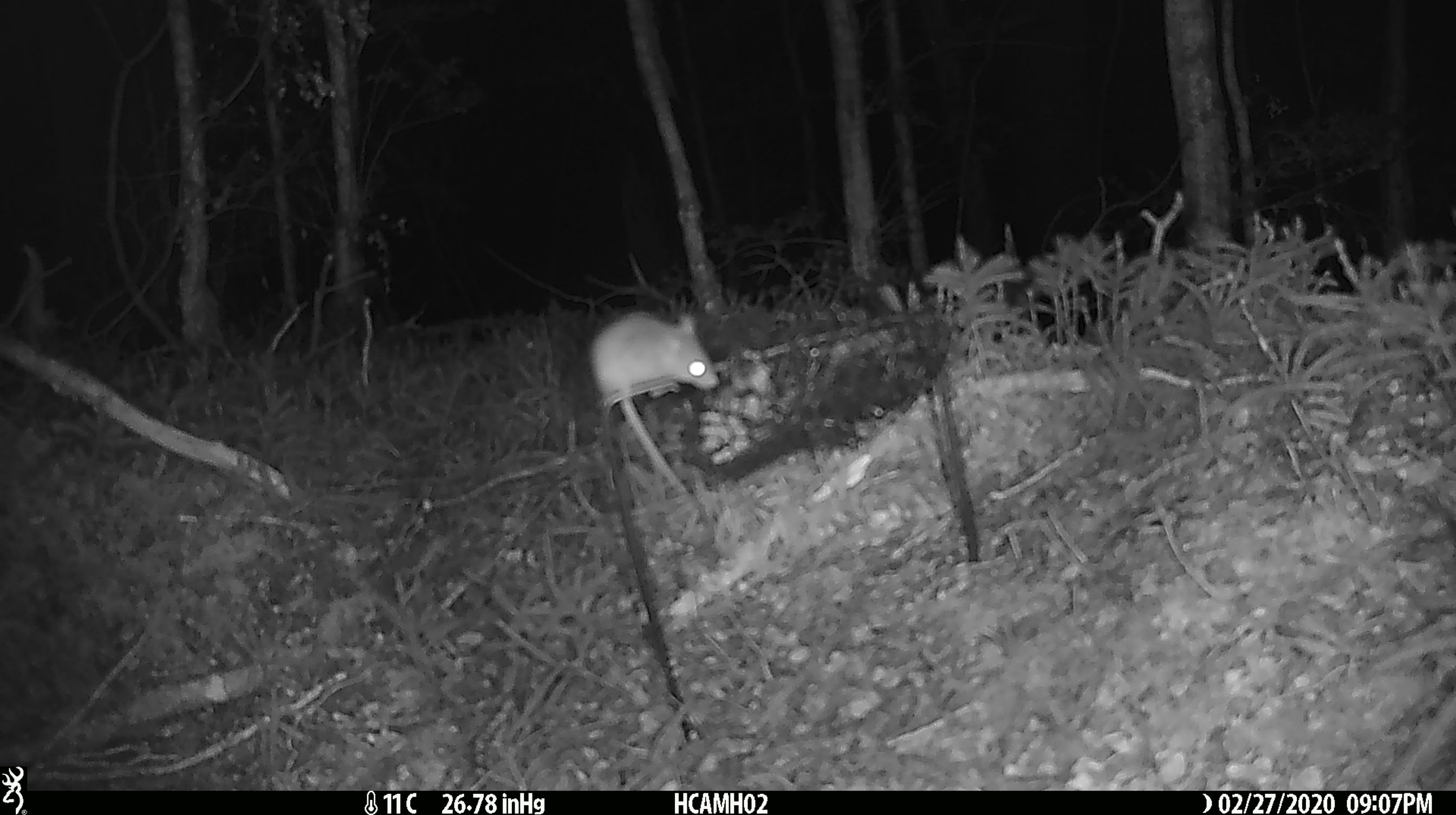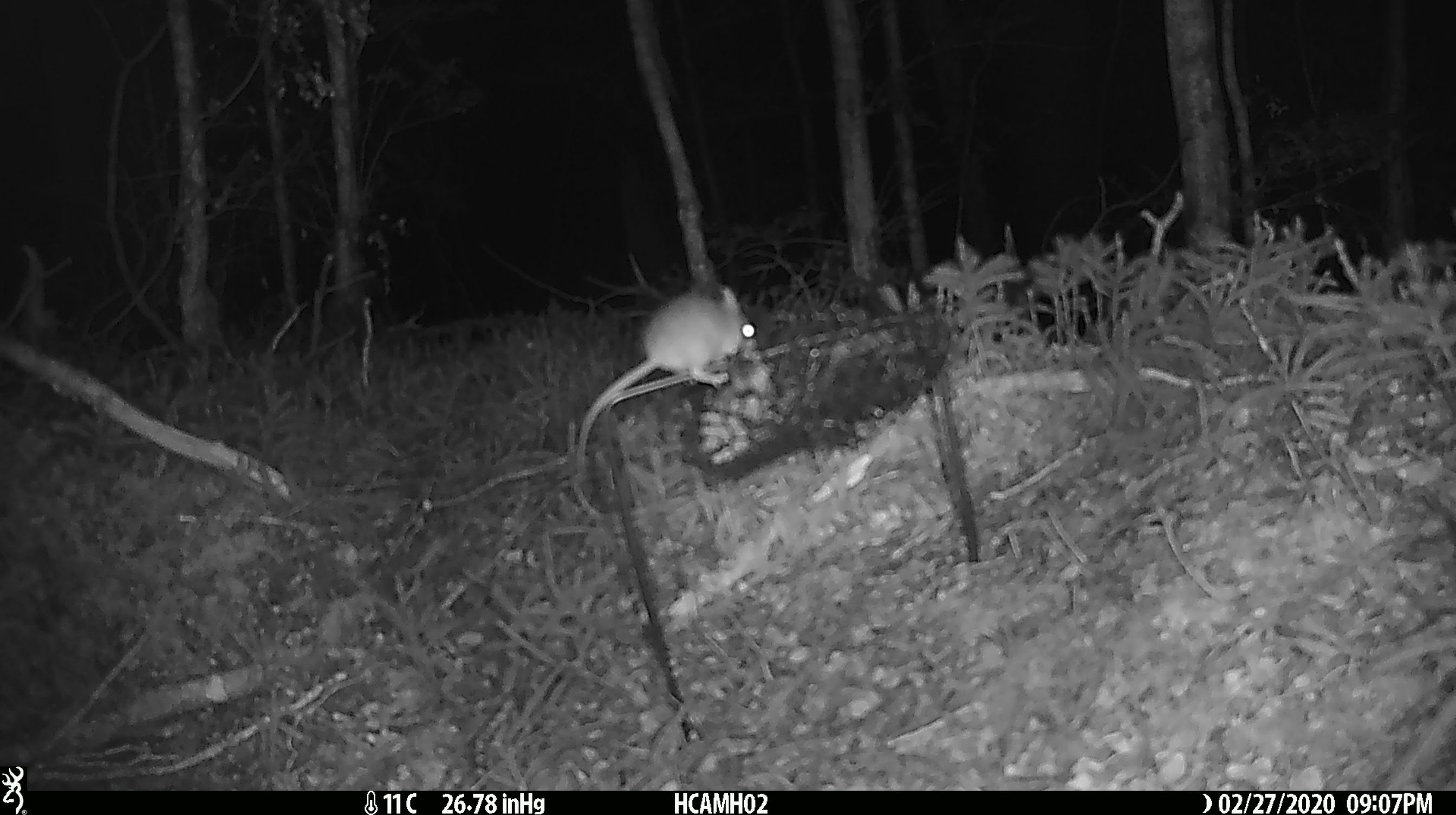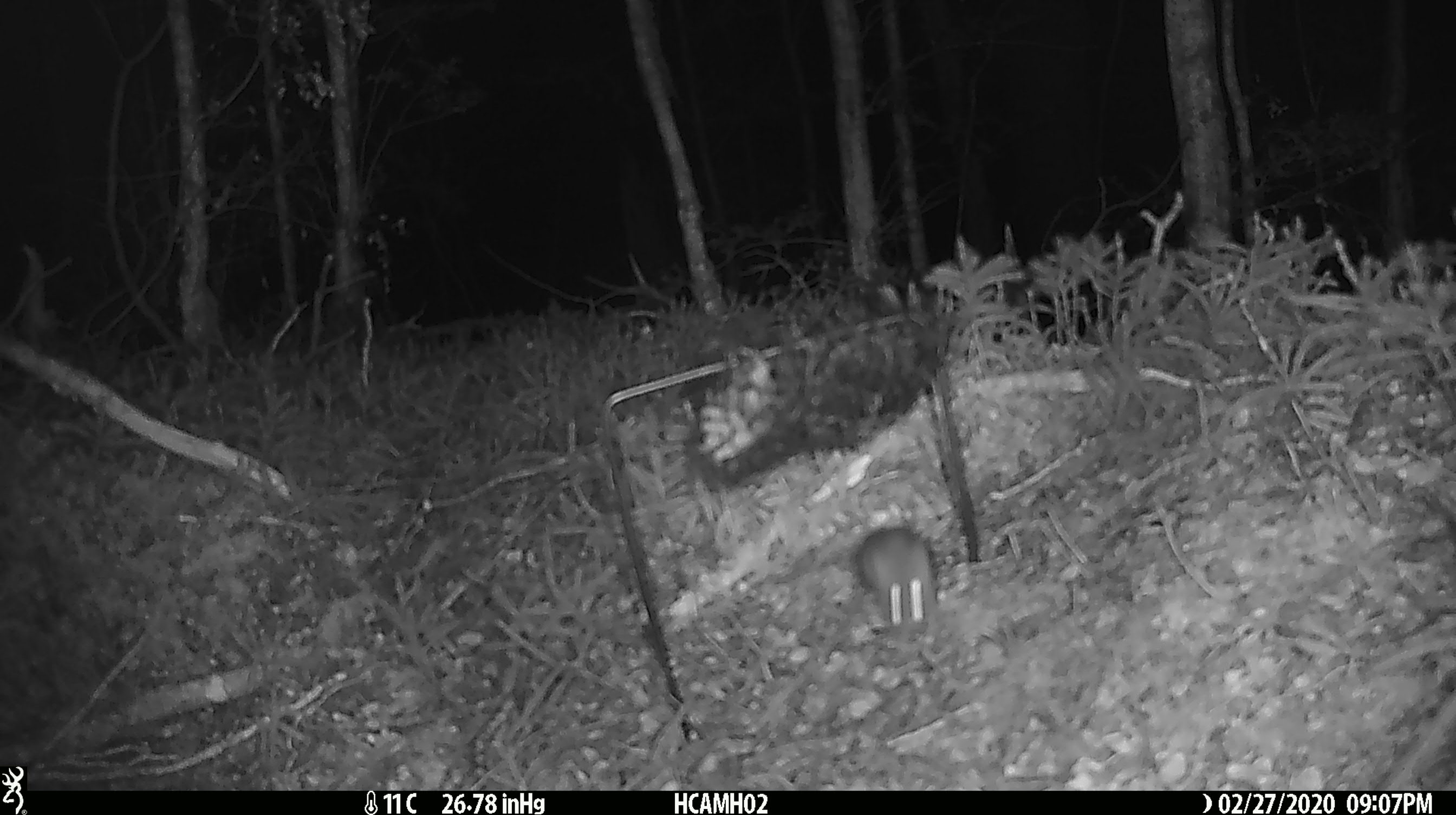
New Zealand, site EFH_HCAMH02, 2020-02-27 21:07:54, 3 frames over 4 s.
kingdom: Animalia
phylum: Chordata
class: Mammalia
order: Rodentia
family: Muridae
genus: Mus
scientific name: Mus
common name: mouse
Mouse (Mus).